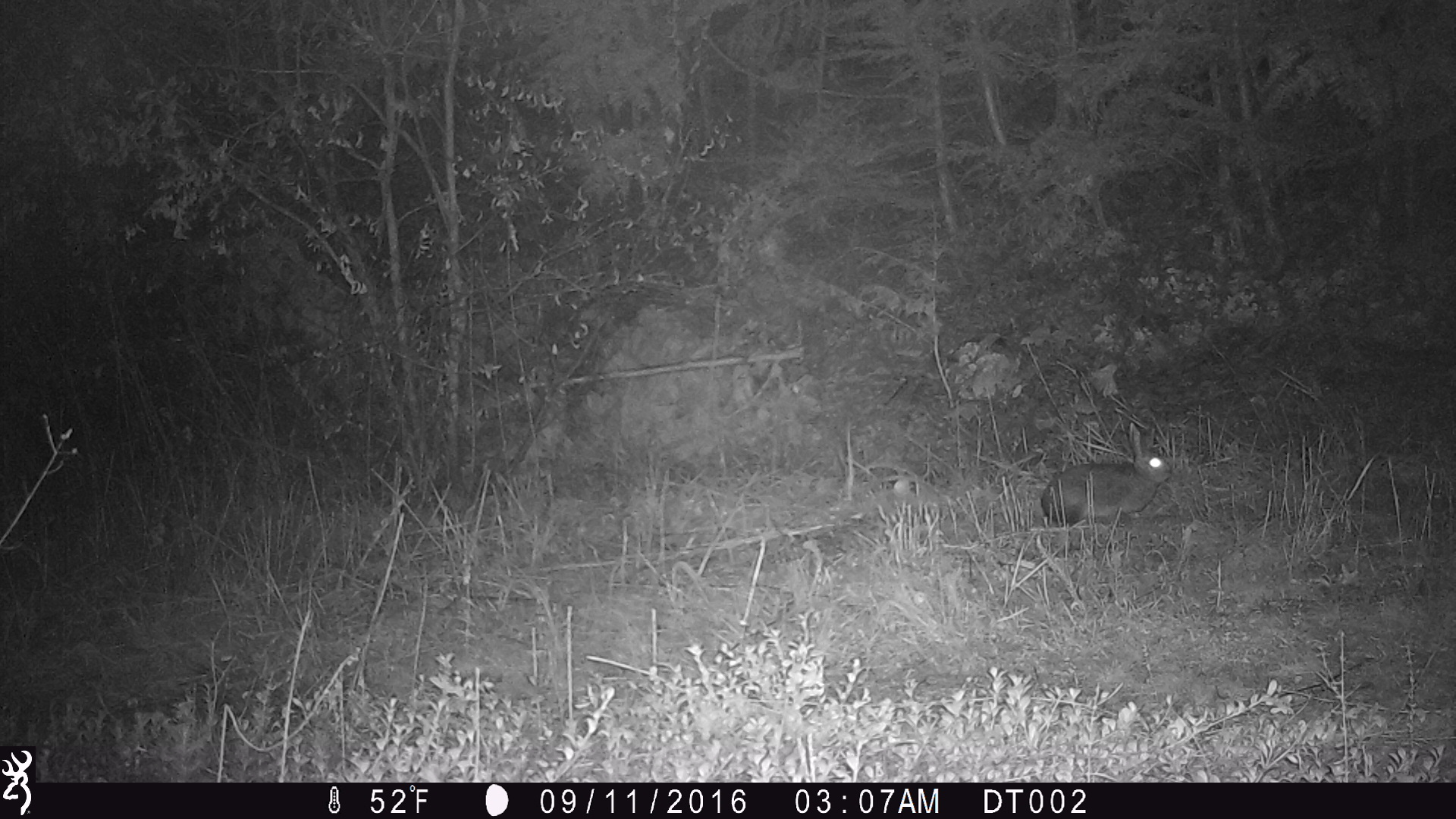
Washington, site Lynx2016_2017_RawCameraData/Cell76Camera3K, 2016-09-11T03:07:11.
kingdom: Animalia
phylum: Chordata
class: Mammalia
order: Lagomorpha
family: Leporidae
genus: Lepus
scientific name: Lepus americanus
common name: snowshoe hare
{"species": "Lepus americanus (snowshoe hare)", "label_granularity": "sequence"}